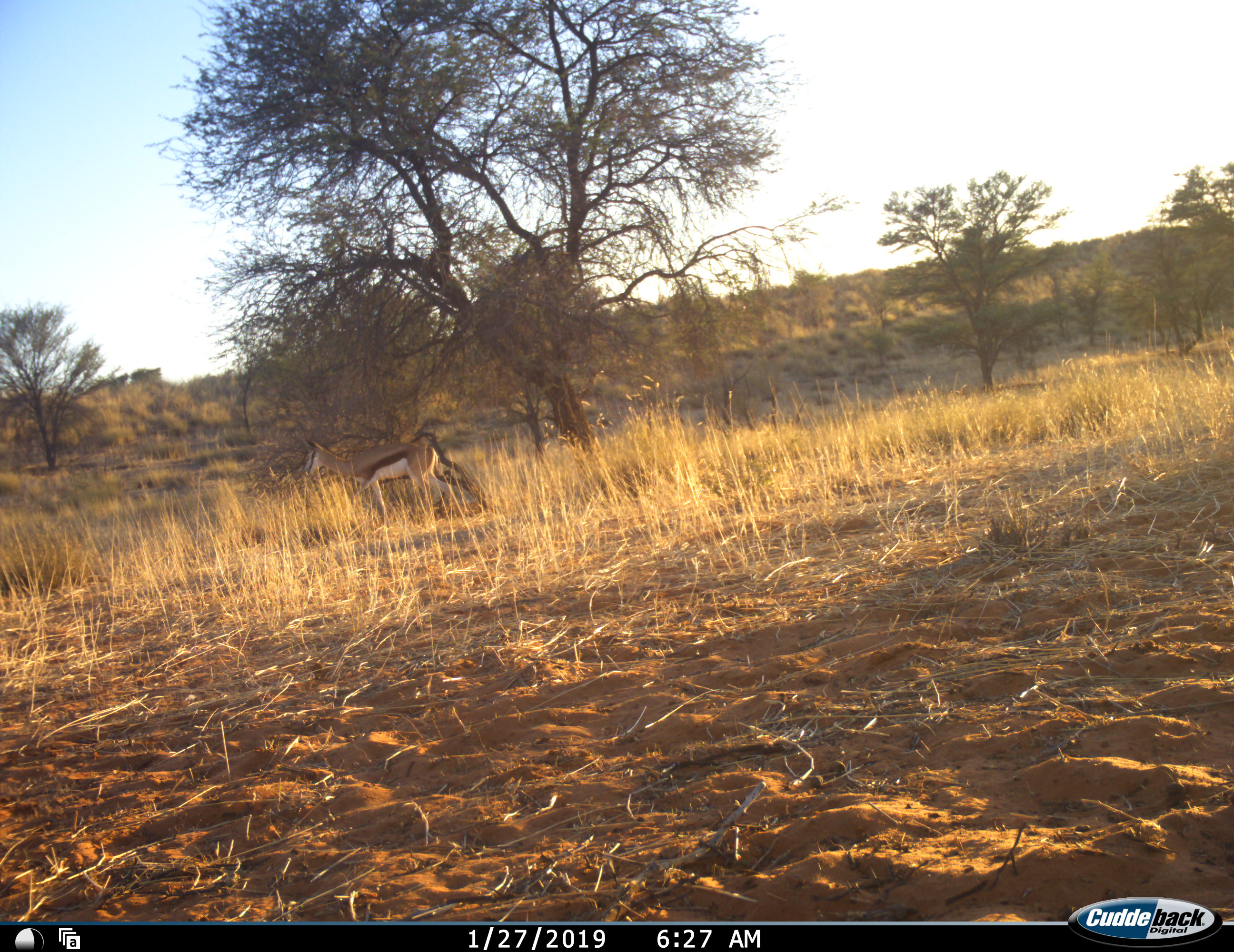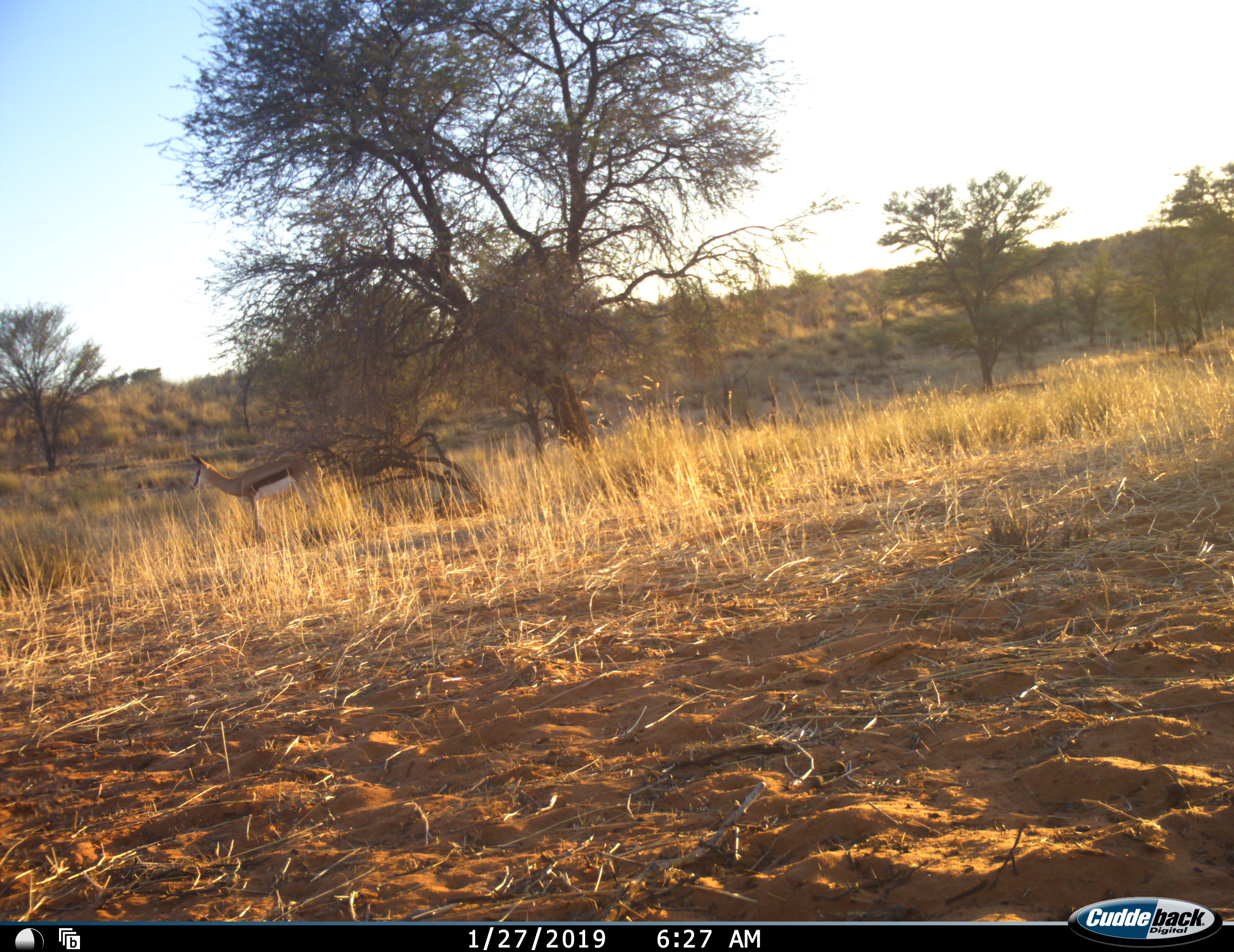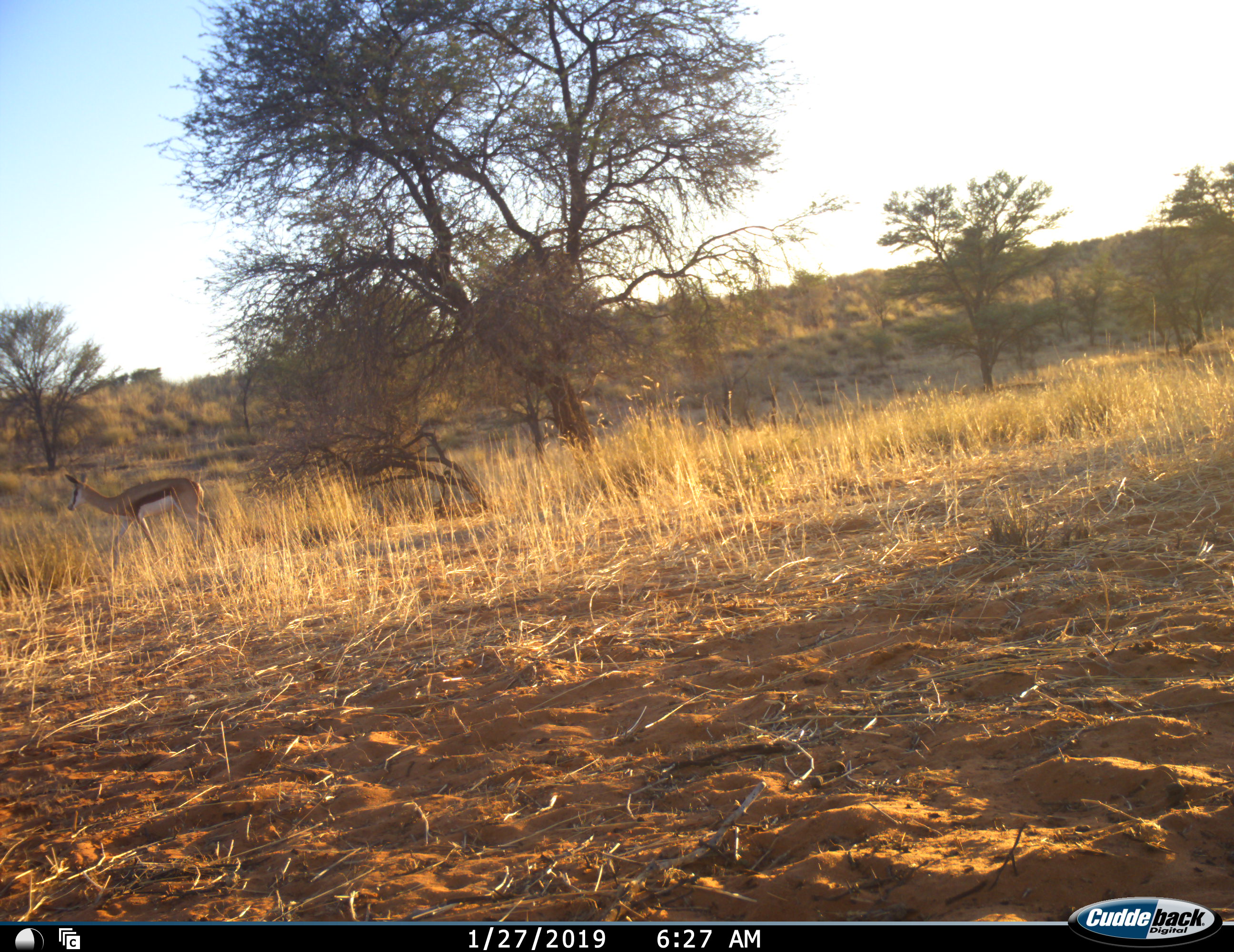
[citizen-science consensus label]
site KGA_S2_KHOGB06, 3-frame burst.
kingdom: Animalia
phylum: Chordata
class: Mammalia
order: Artiodactyla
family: Bovidae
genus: Antidorcas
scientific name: Antidorcas marsupialis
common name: springbok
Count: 1.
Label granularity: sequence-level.